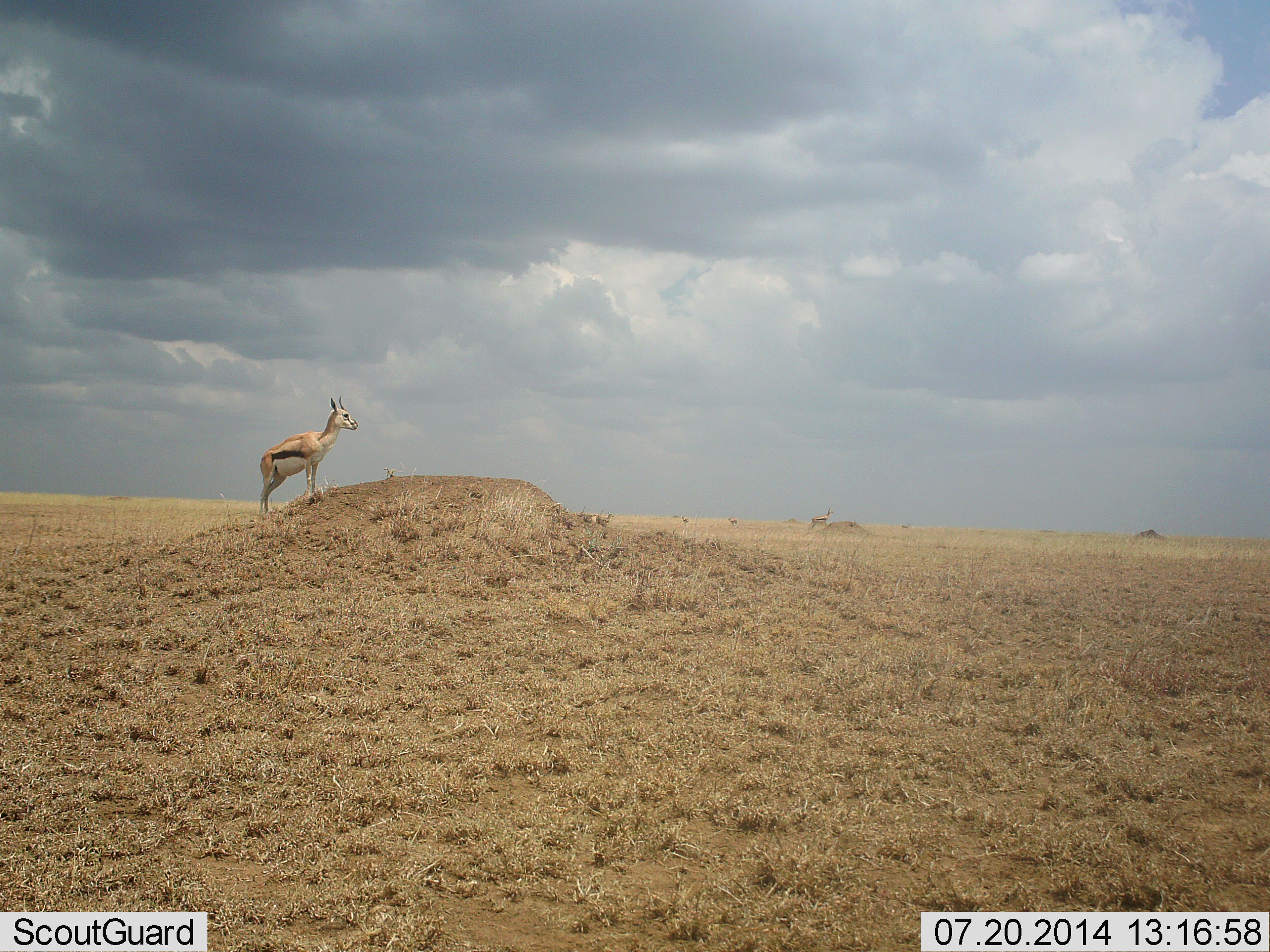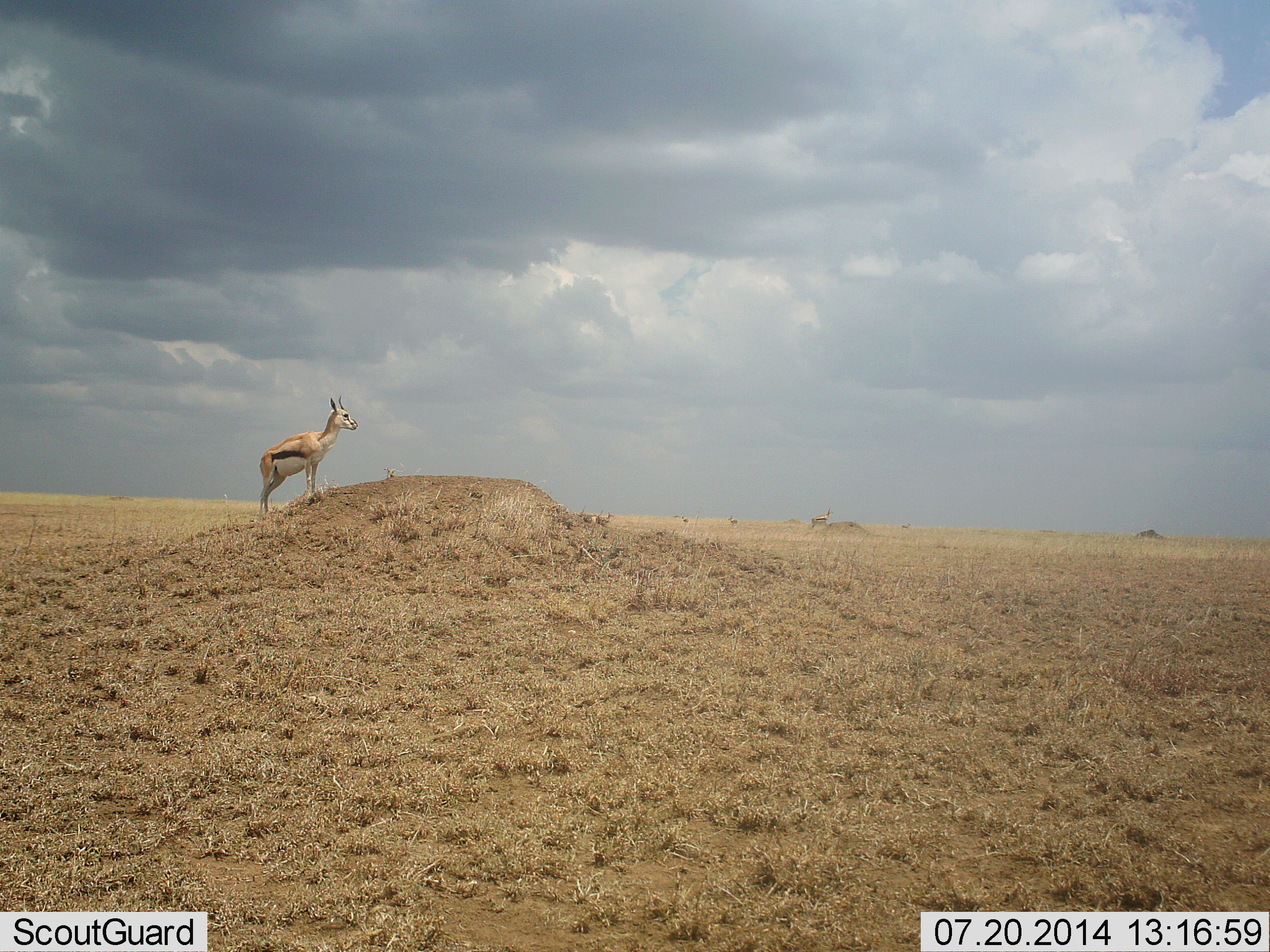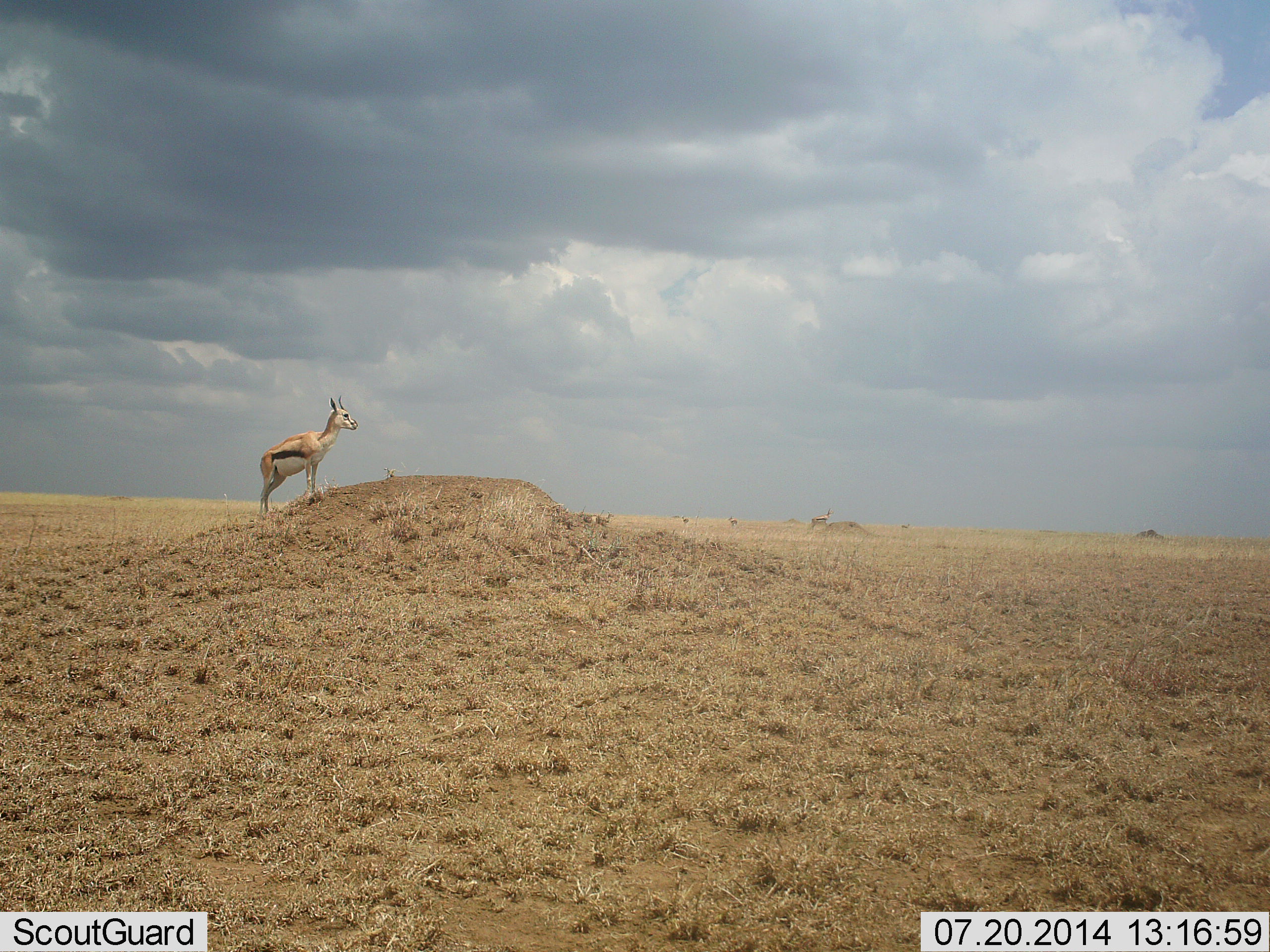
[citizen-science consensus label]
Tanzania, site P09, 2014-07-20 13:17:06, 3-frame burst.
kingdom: Animalia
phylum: Chordata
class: Mammalia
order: Artiodactyla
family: Bovidae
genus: Eudorcas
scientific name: Eudorcas thomsonii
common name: thomson's gazelle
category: gazellethomsons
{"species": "gazellethomsons (thomson's gazelle) (Eudorcas thomsonii)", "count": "1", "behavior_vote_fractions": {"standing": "100%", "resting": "0%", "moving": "0%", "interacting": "0%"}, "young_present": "0%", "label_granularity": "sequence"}